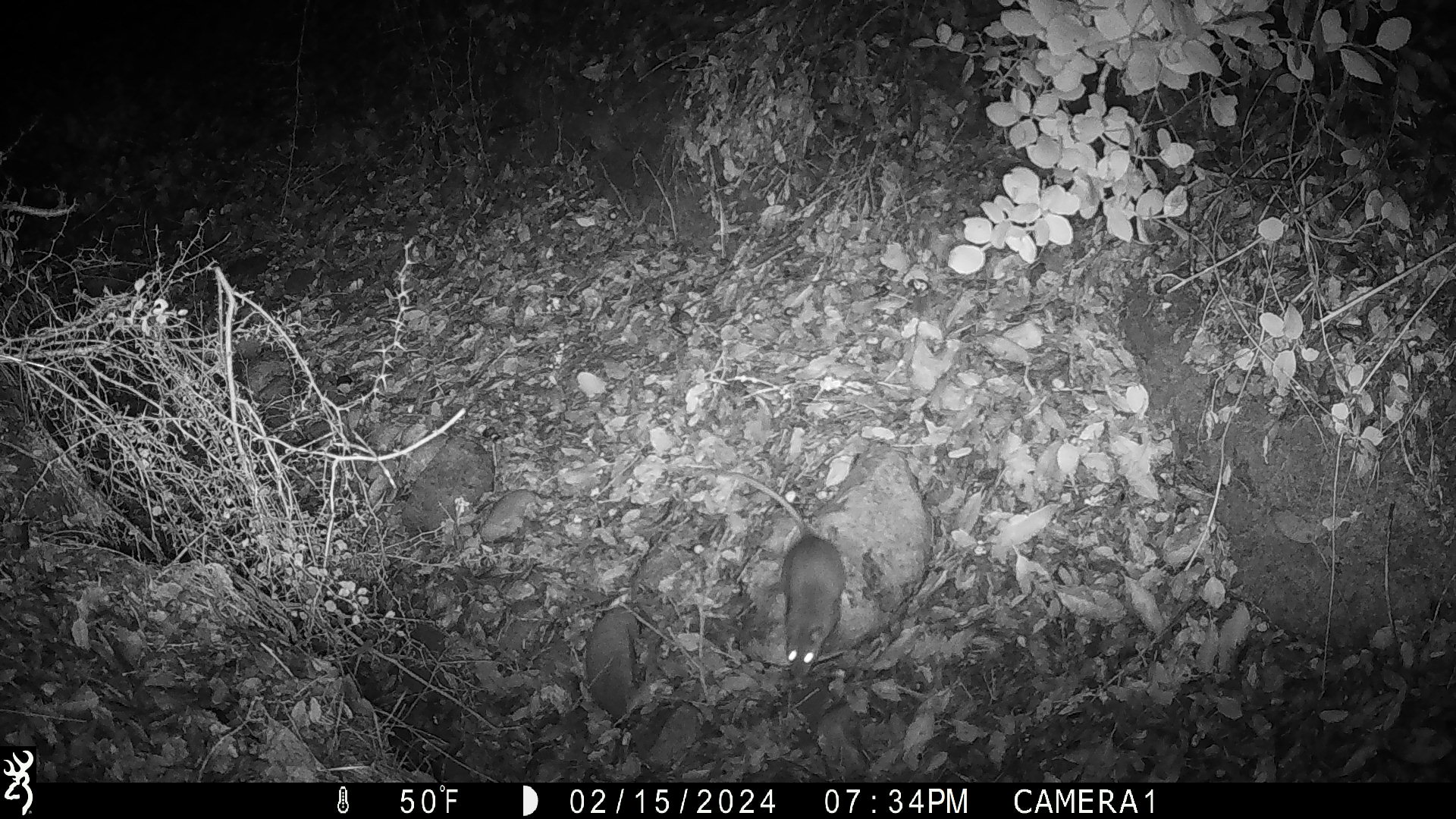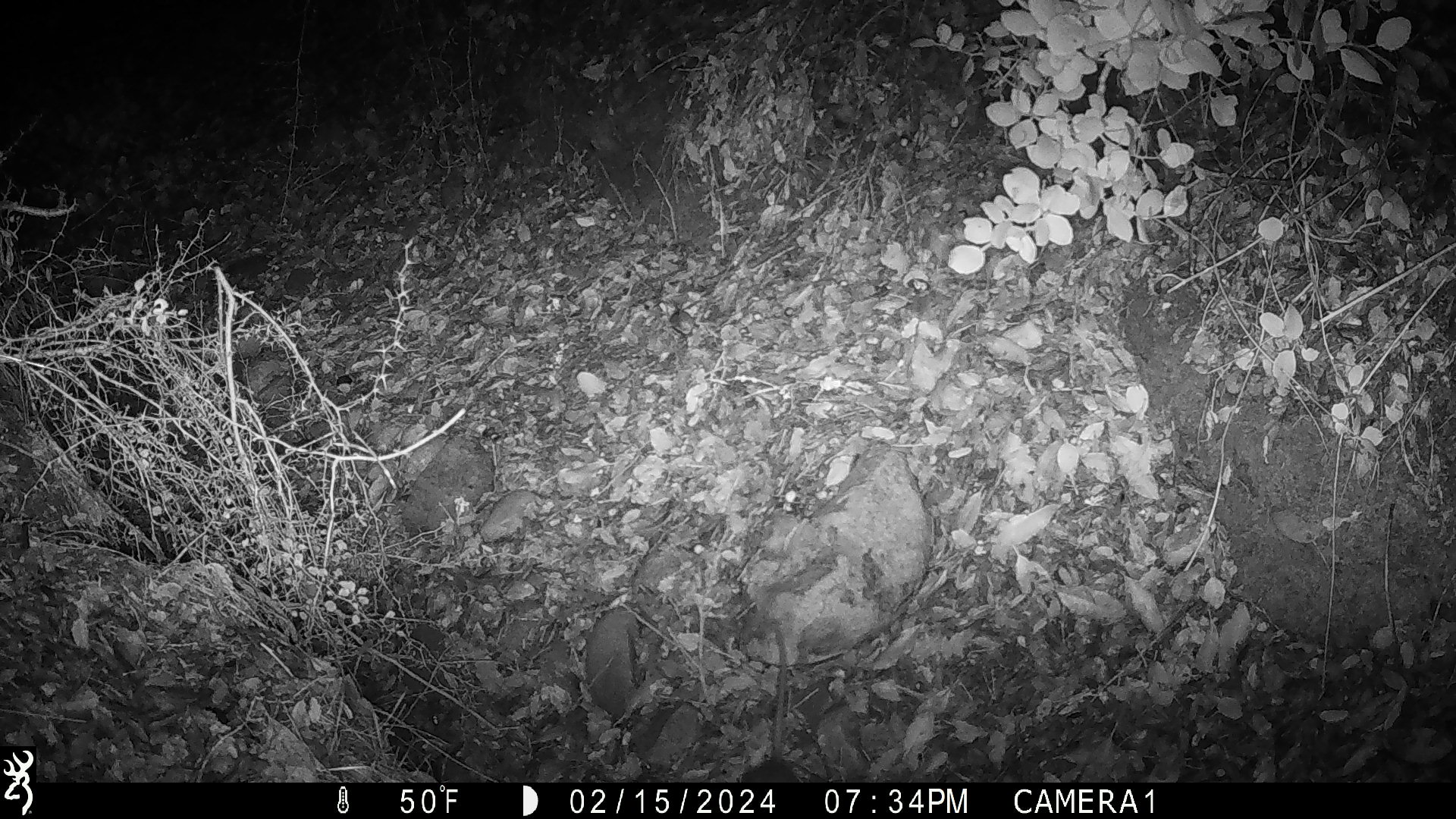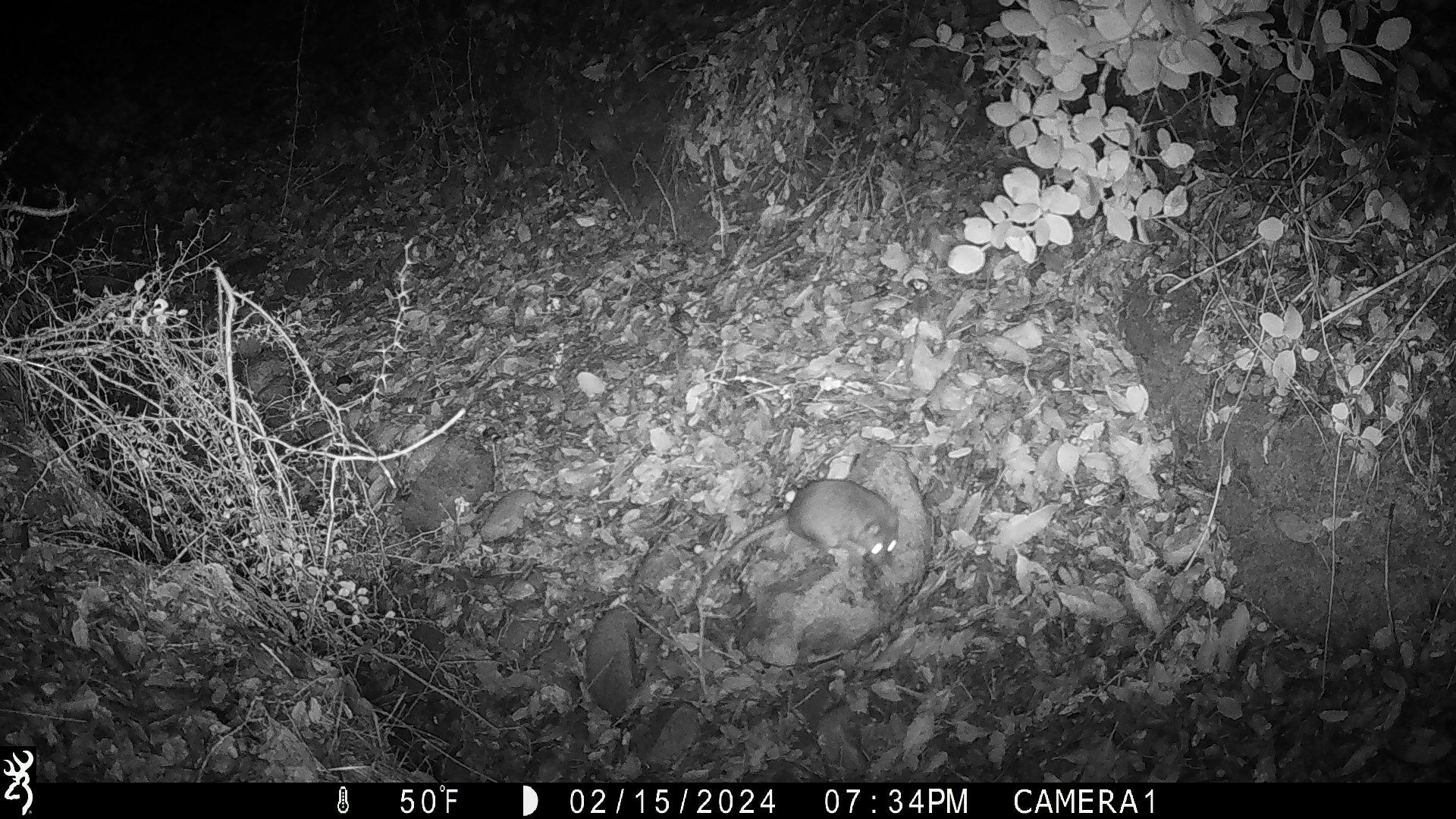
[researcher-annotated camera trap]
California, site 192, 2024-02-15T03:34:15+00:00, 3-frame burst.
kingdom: Animalia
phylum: Chordata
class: Mammalia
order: Rodentia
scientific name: Rodentia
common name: mouse or rat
Mouse or rat (Rodentia).